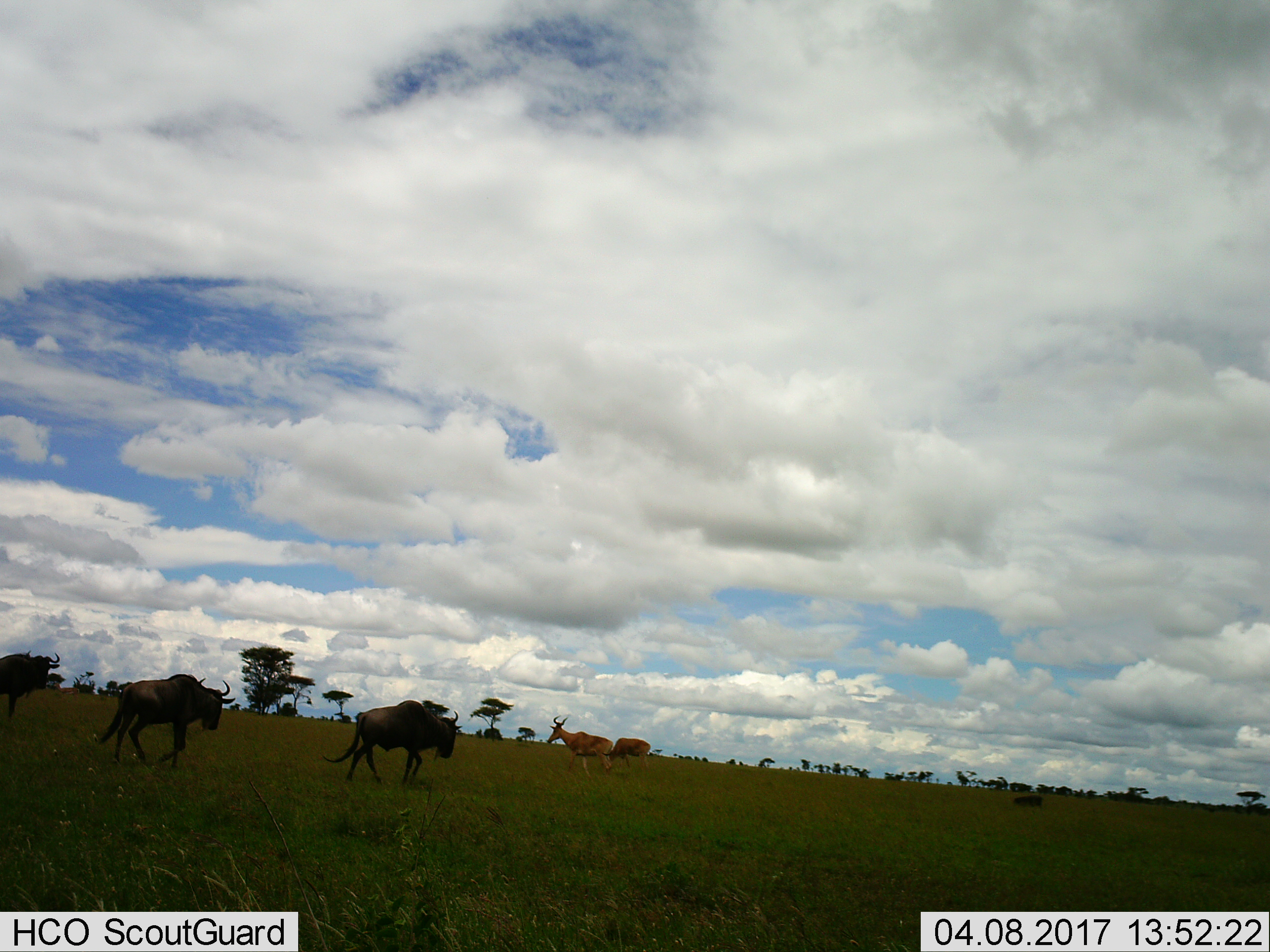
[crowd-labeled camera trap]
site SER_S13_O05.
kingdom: Animalia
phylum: Chordata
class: Mammalia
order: Artiodactyla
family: Bovidae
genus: Alcelaphus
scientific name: Alcelaphus buselaphus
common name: hartebeest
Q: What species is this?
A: Hartebeest (Alcelaphus buselaphus).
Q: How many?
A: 2.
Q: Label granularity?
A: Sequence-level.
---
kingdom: Animalia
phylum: Chordata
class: Mammalia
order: Artiodactyla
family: Bovidae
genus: Connochaetes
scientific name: Connochaetes taurinus taurinus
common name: blue wildebeest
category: wildebeestblue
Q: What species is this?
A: Wildebeestblue (blue wildebeest) (Connochaetes taurinus taurinus).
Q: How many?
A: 3.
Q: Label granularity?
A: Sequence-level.